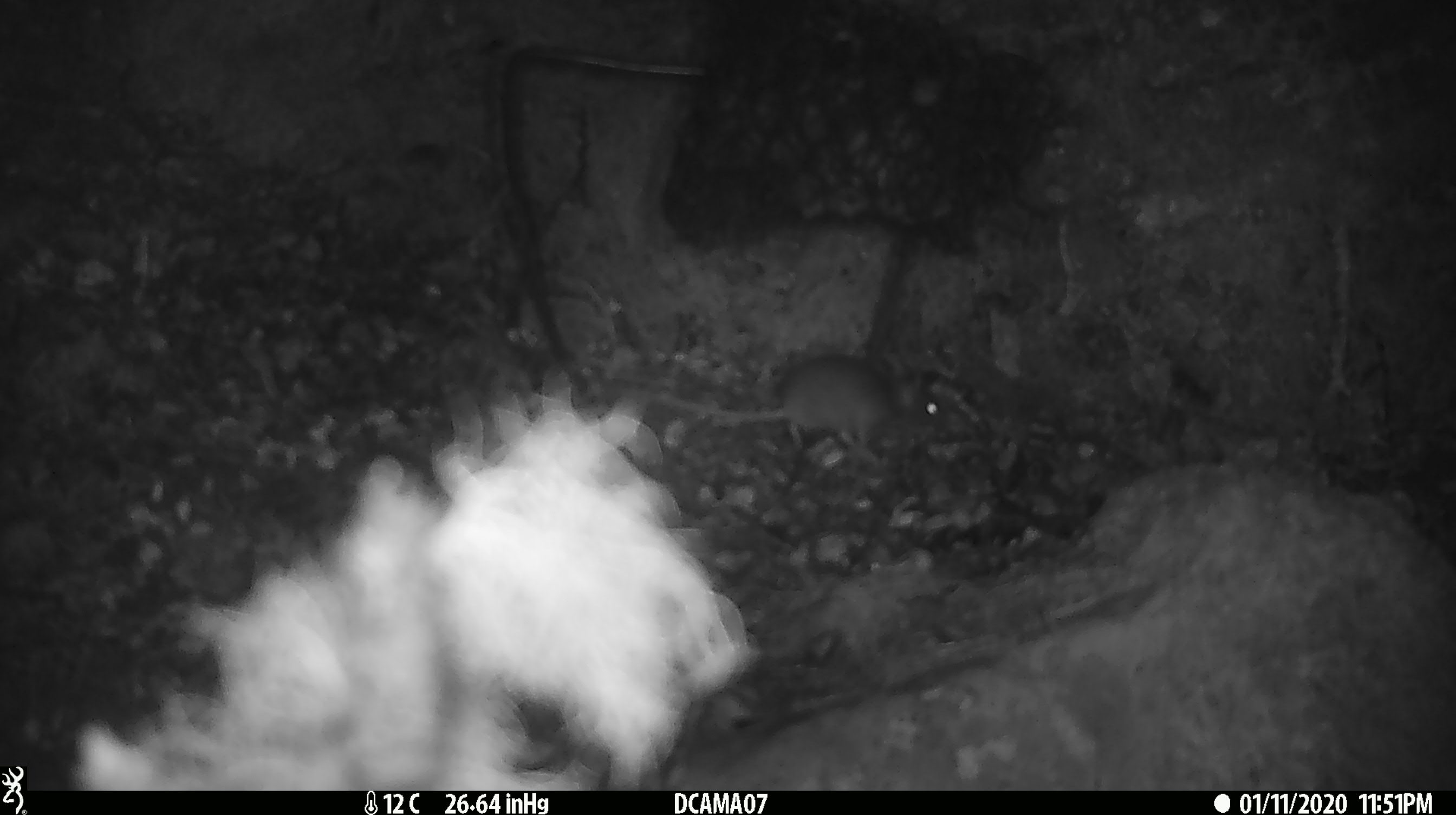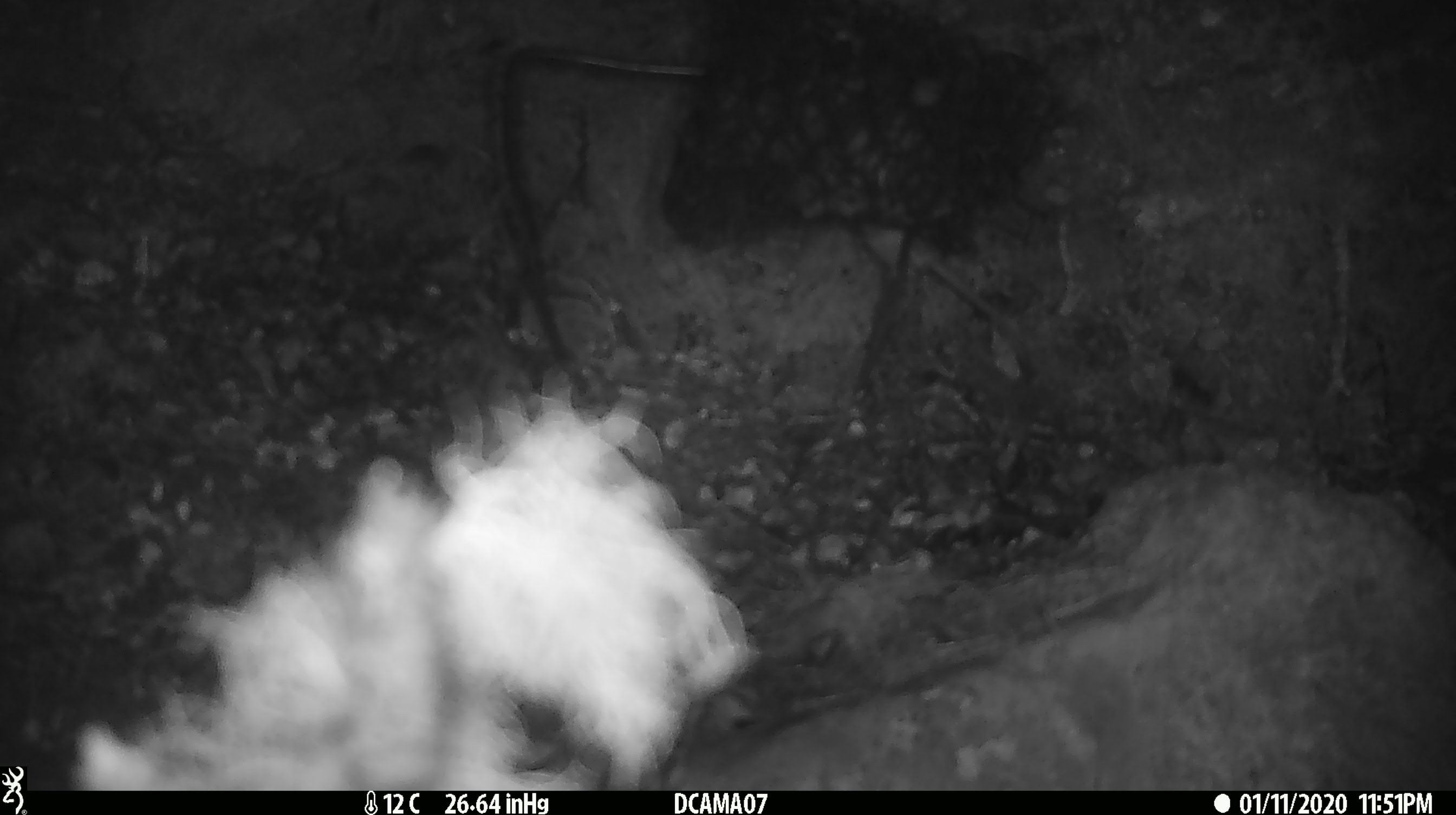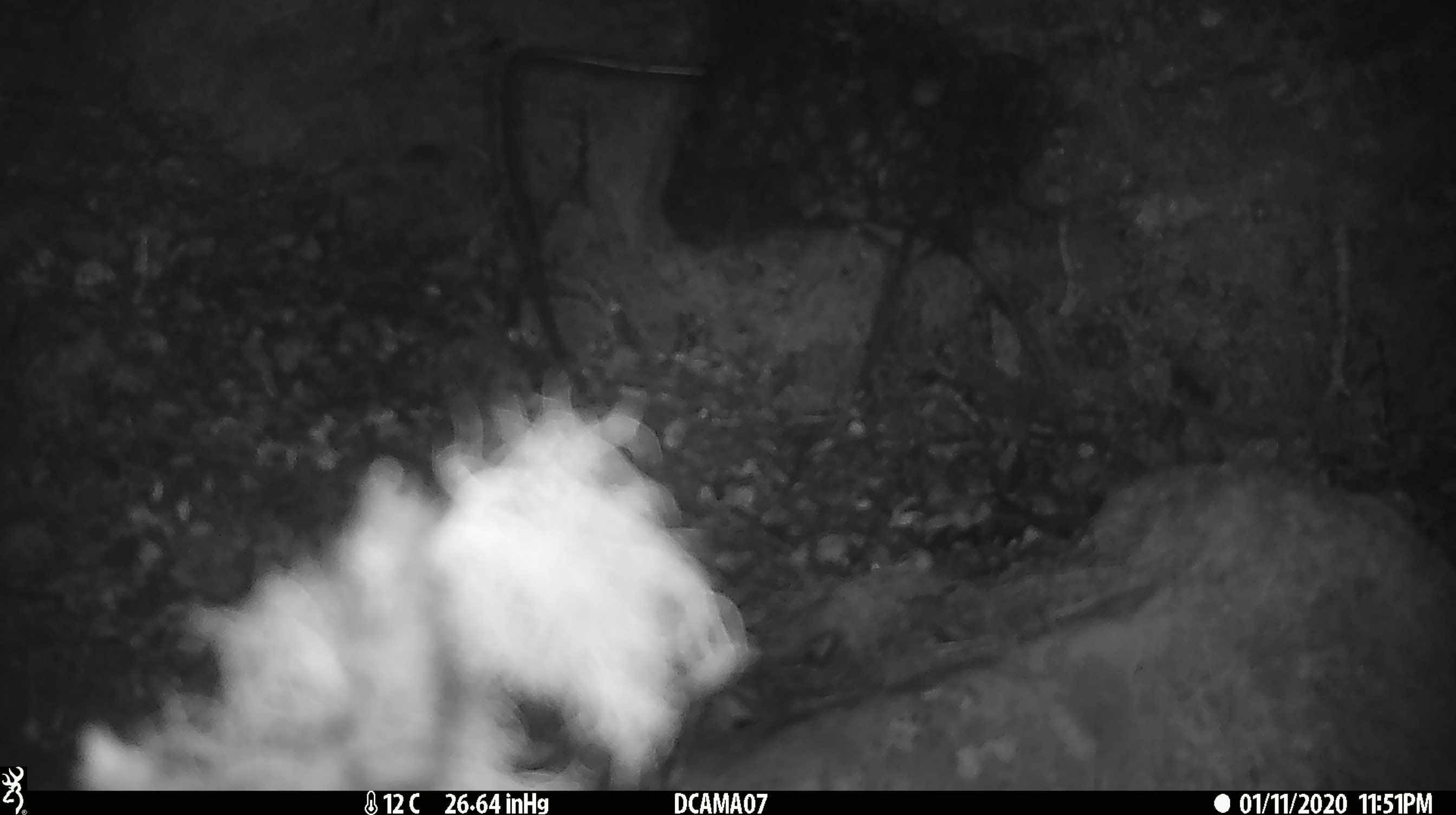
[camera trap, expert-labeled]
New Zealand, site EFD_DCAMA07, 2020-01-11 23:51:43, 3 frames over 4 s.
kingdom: Animalia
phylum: Chordata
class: Mammalia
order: Rodentia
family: Muridae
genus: Mus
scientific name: Mus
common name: mouse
Mouse (Mus).